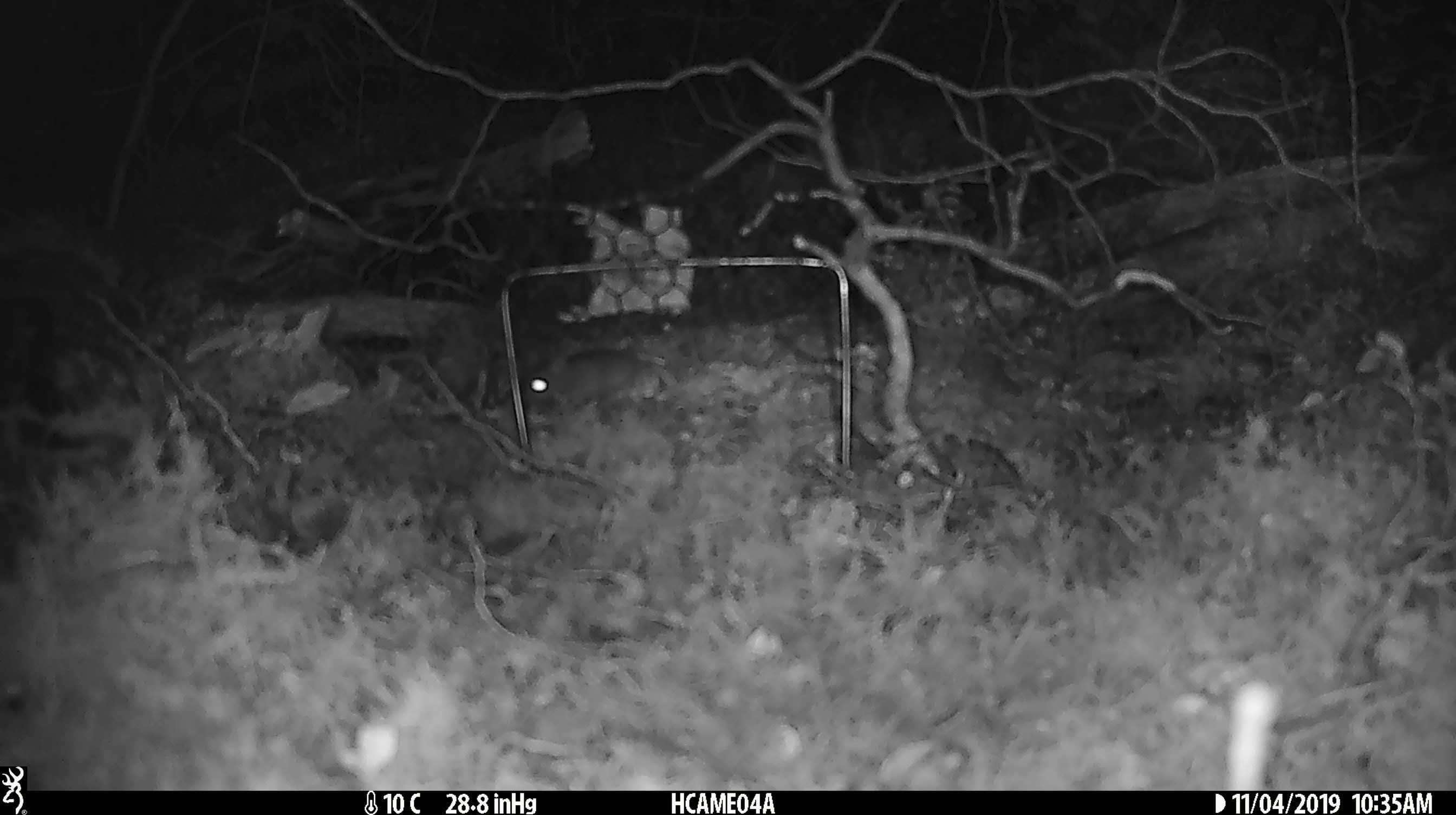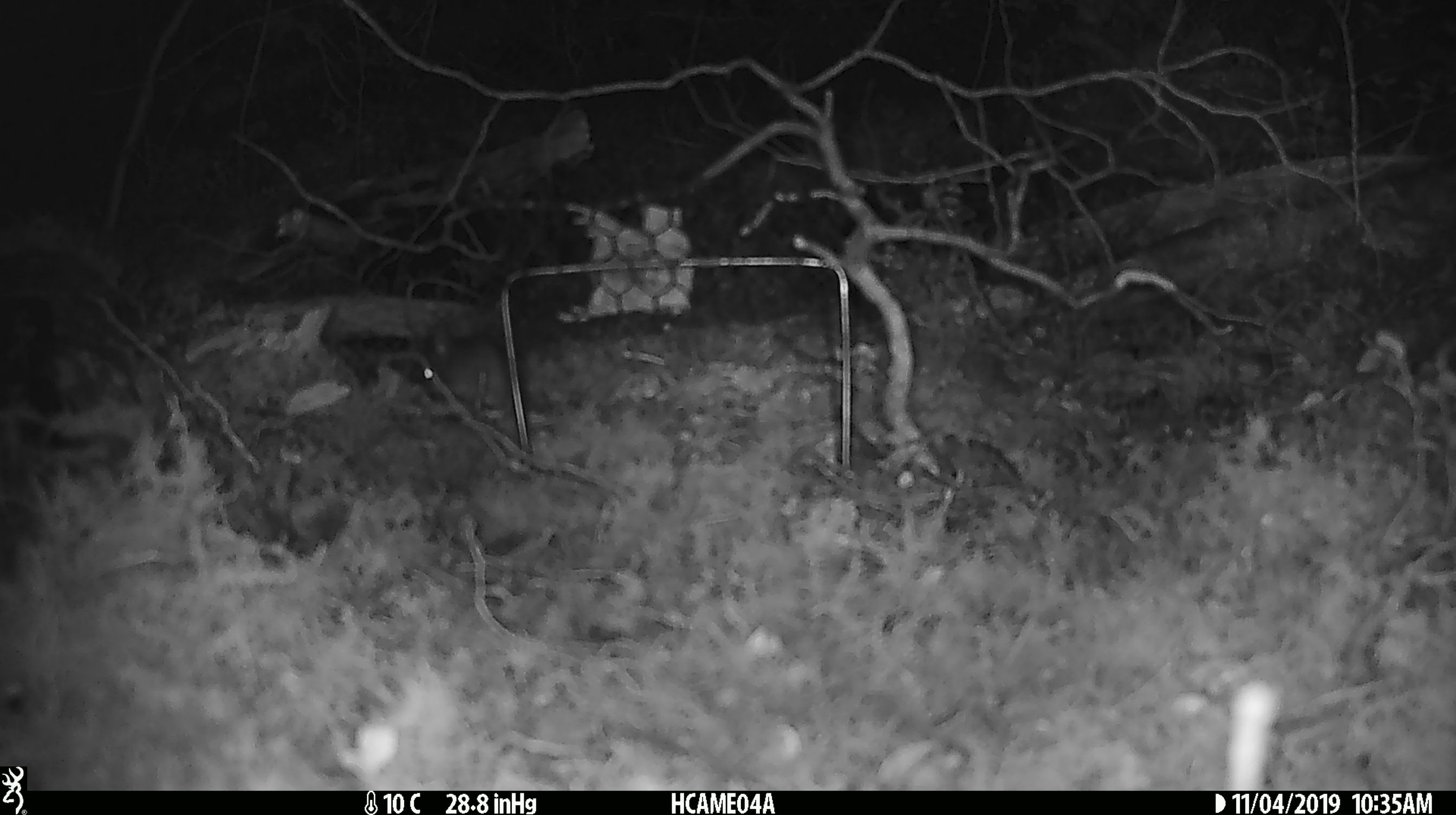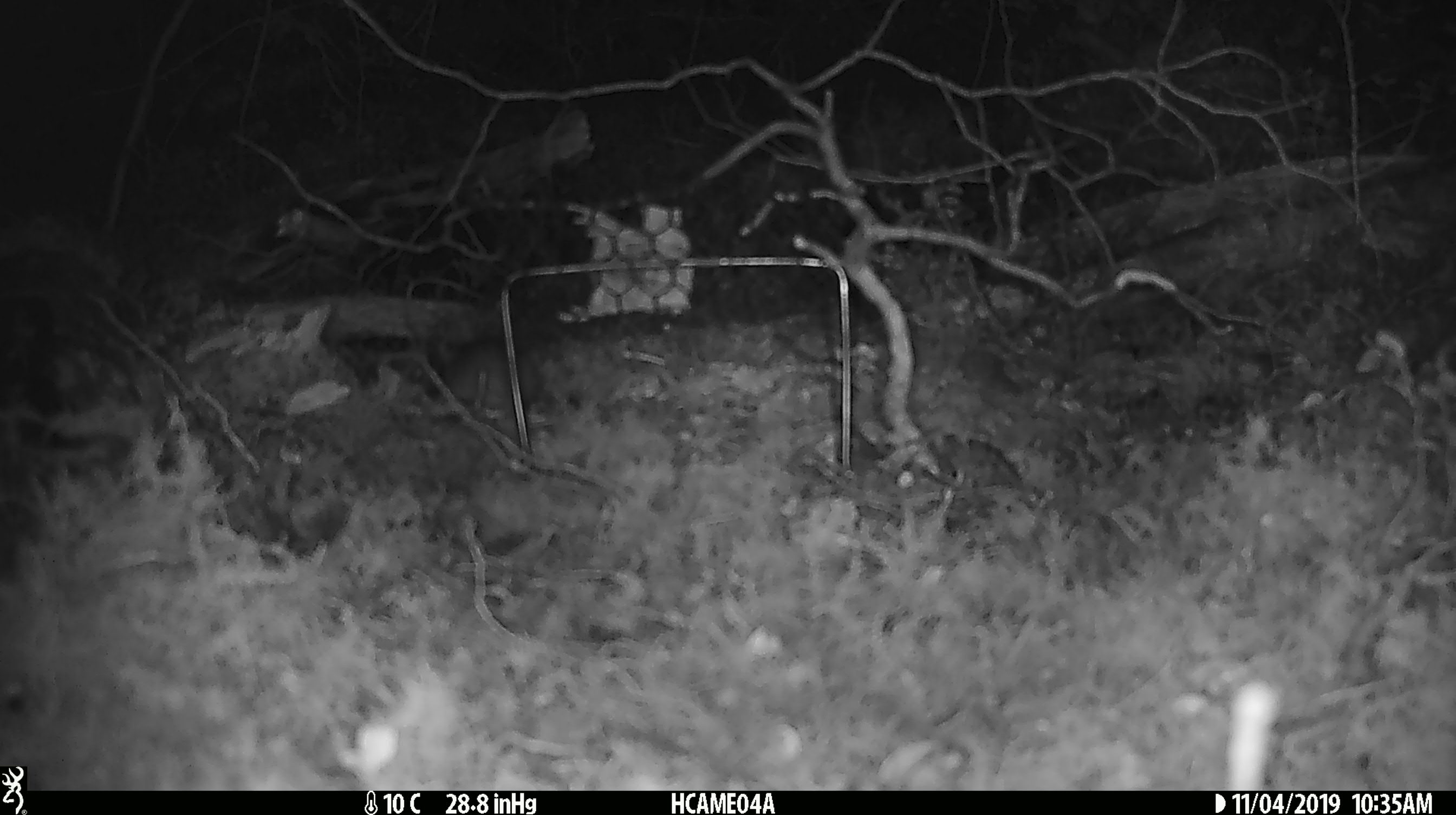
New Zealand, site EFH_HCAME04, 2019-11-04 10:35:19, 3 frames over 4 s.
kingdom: Animalia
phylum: Chordata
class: Mammalia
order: Rodentia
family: Muridae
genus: Mus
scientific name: Mus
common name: mouse